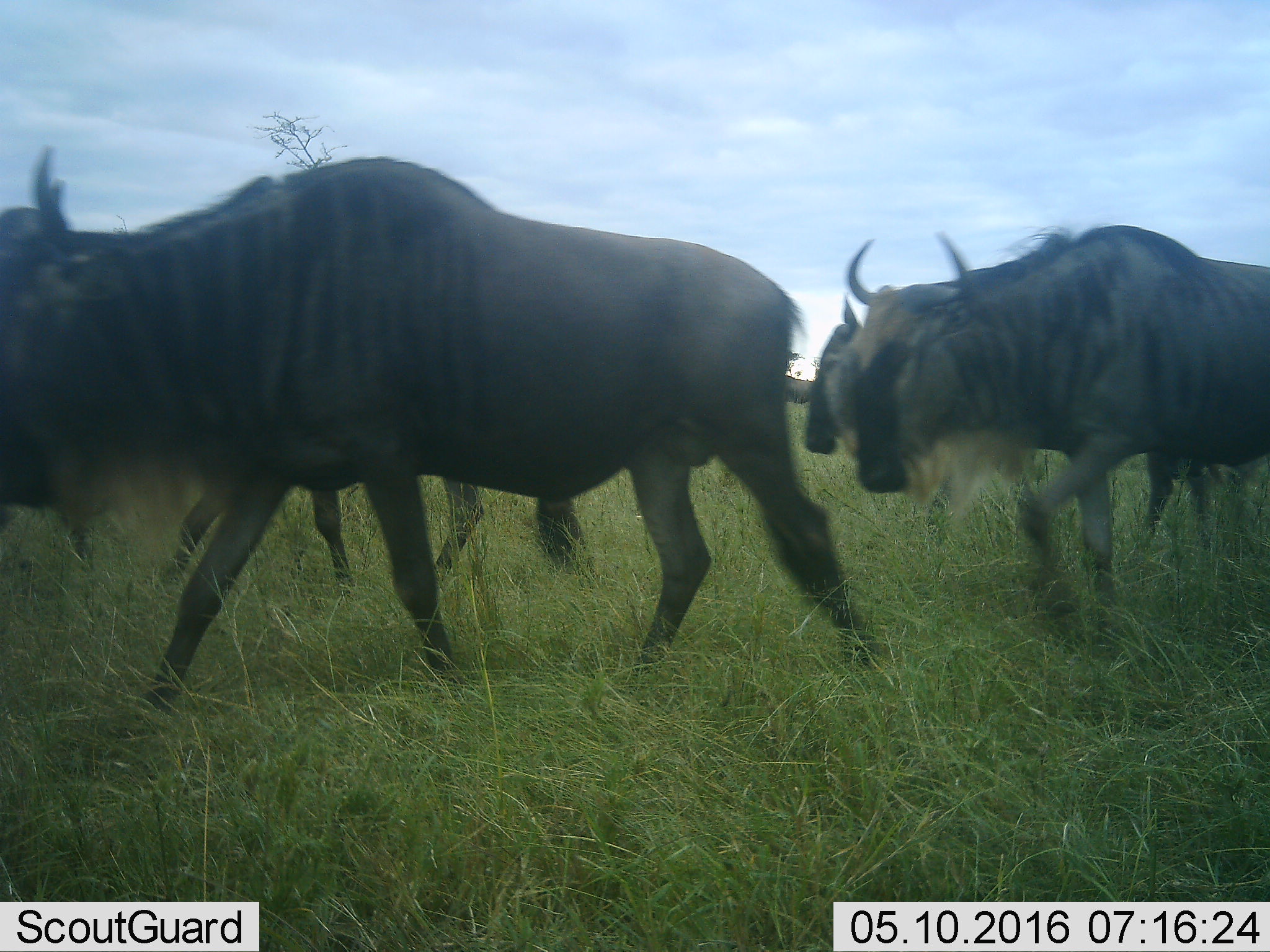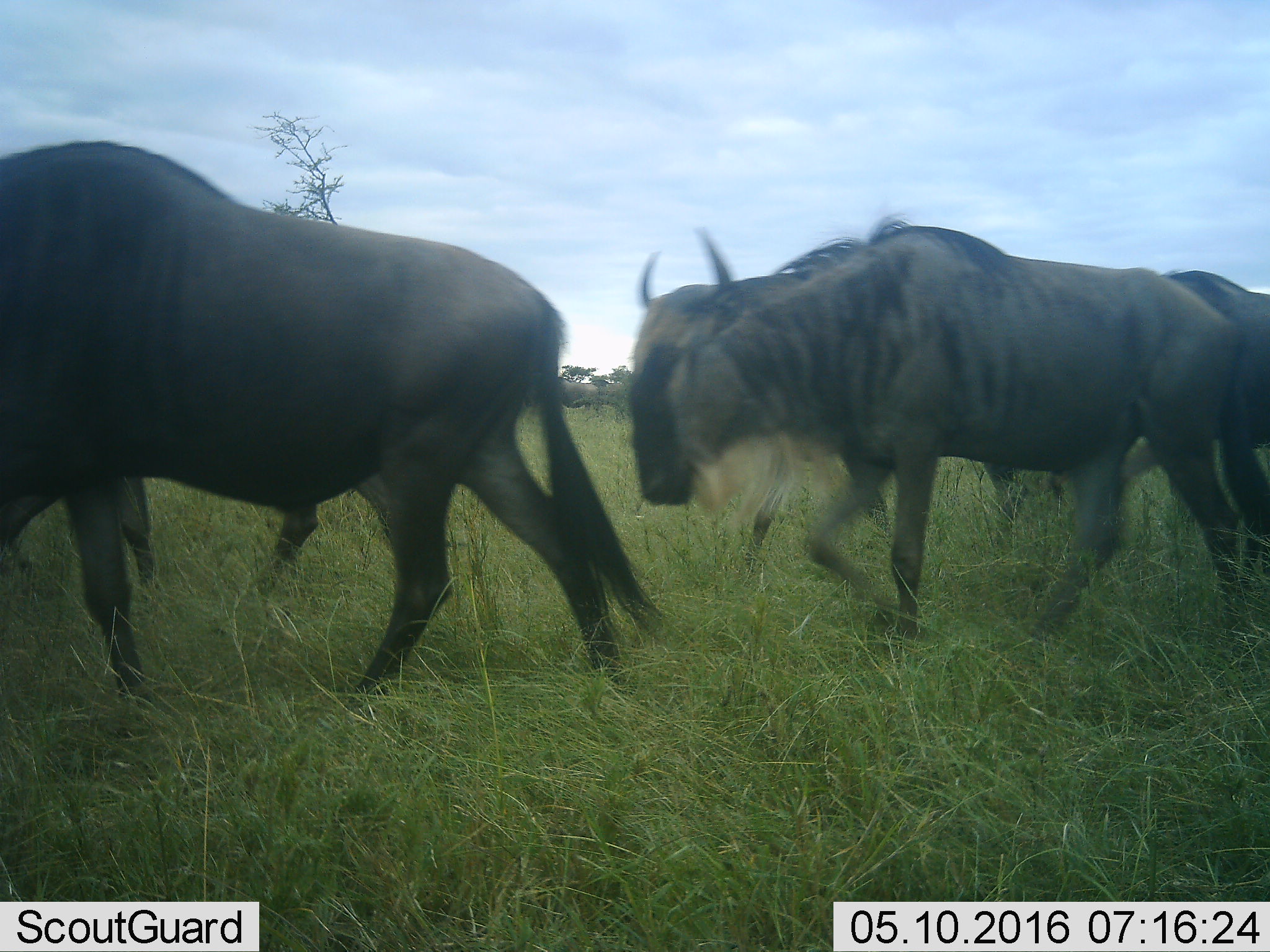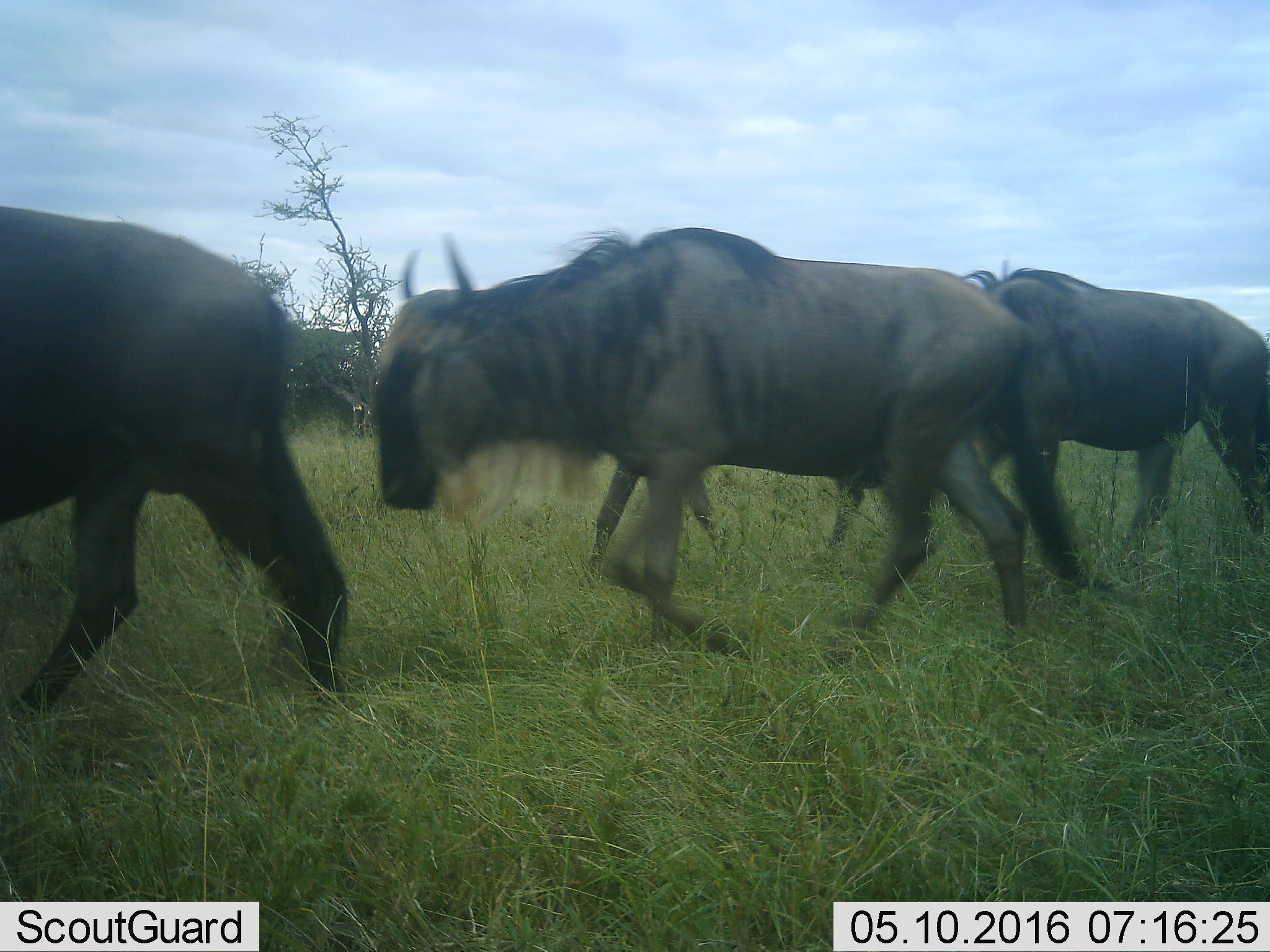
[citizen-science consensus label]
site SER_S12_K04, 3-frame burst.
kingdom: Animalia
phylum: Chordata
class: Mammalia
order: Artiodactyla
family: Bovidae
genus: Connochaetes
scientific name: Connochaetes taurinus taurinus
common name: blue wildebeest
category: wildebeestblue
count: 4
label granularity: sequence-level